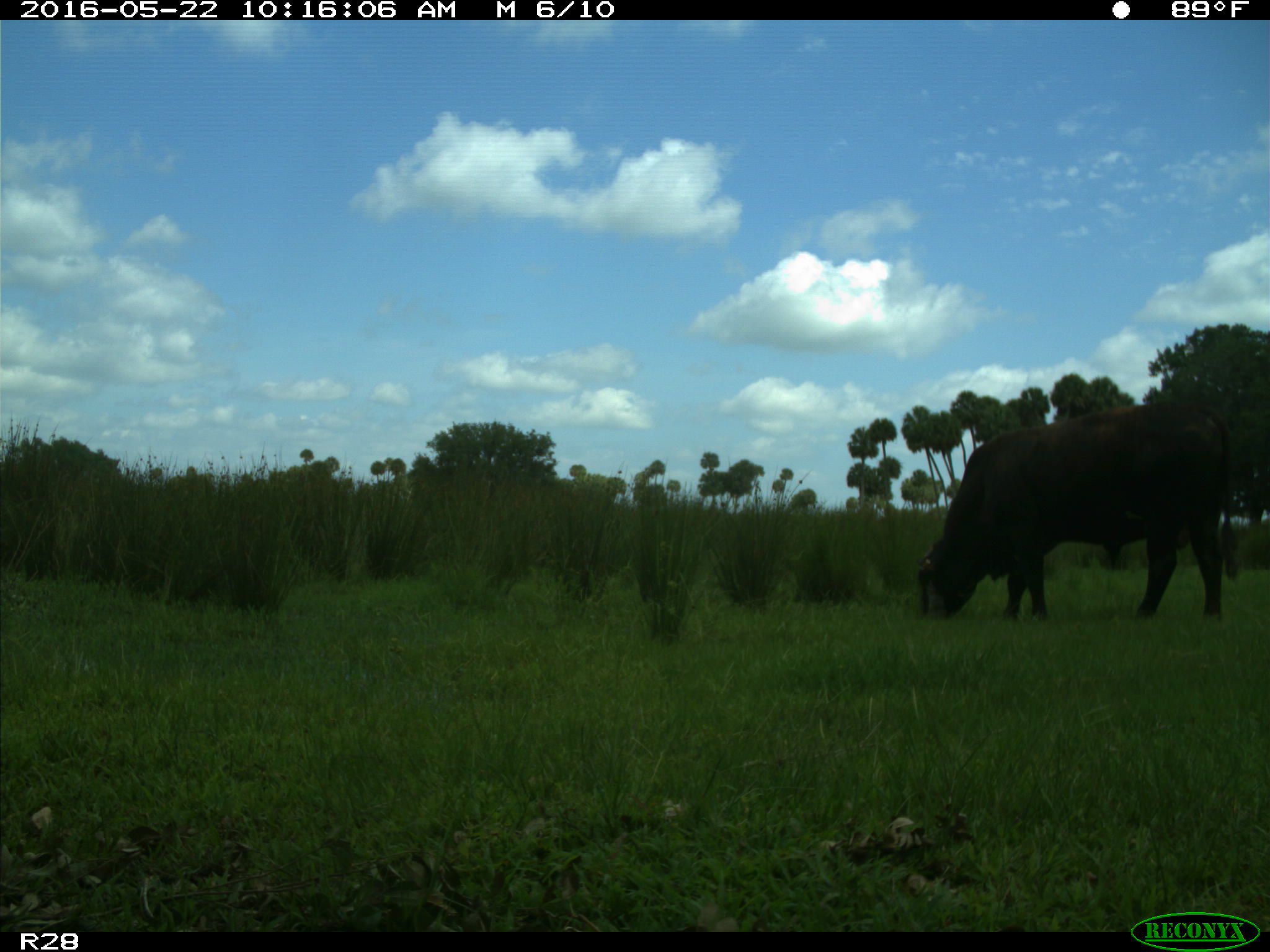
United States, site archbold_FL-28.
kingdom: Animalia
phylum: Chordata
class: Mammalia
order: Artiodactyla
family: Bovidae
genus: Bos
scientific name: Bos taurus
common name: domestic cow